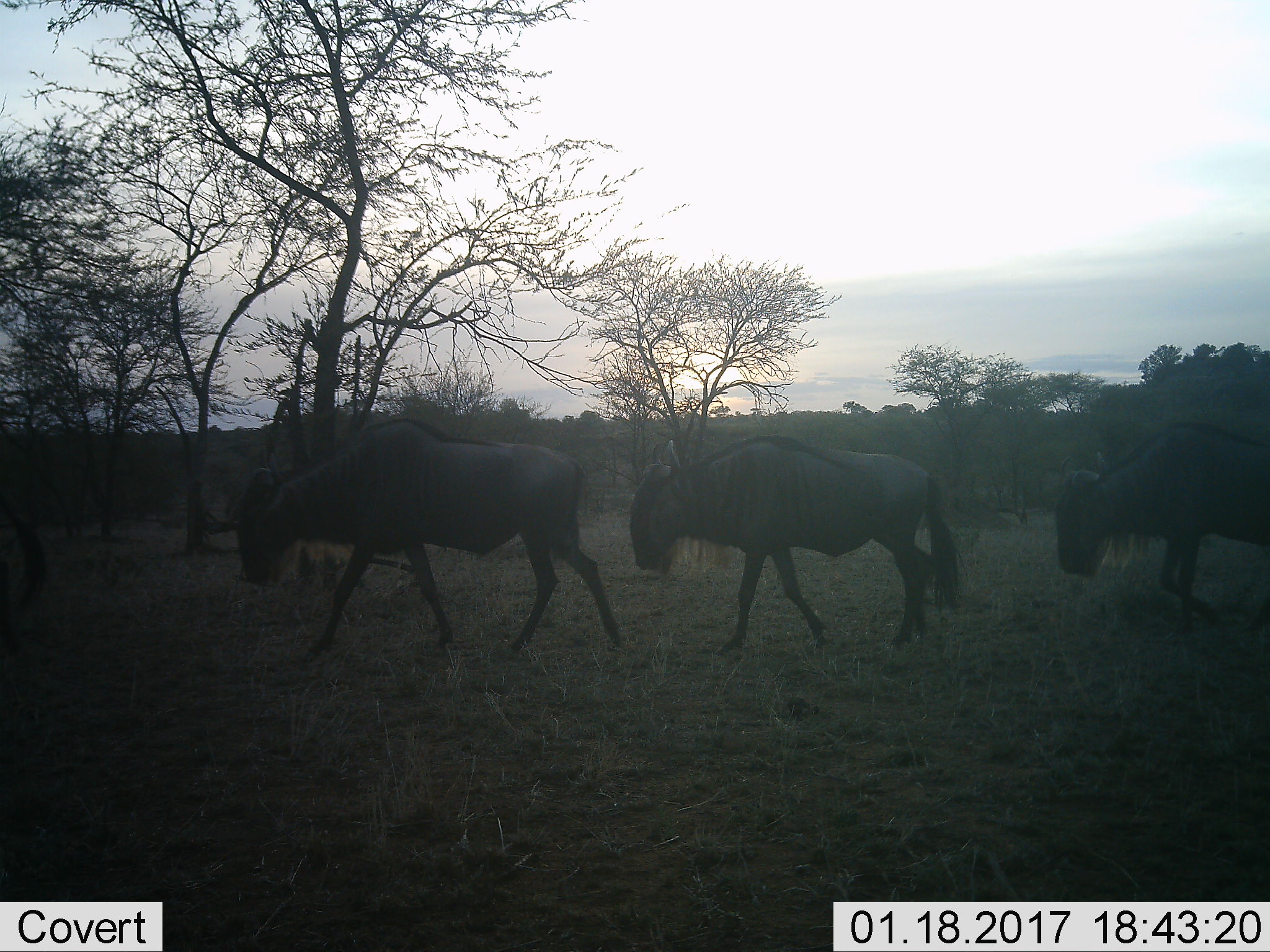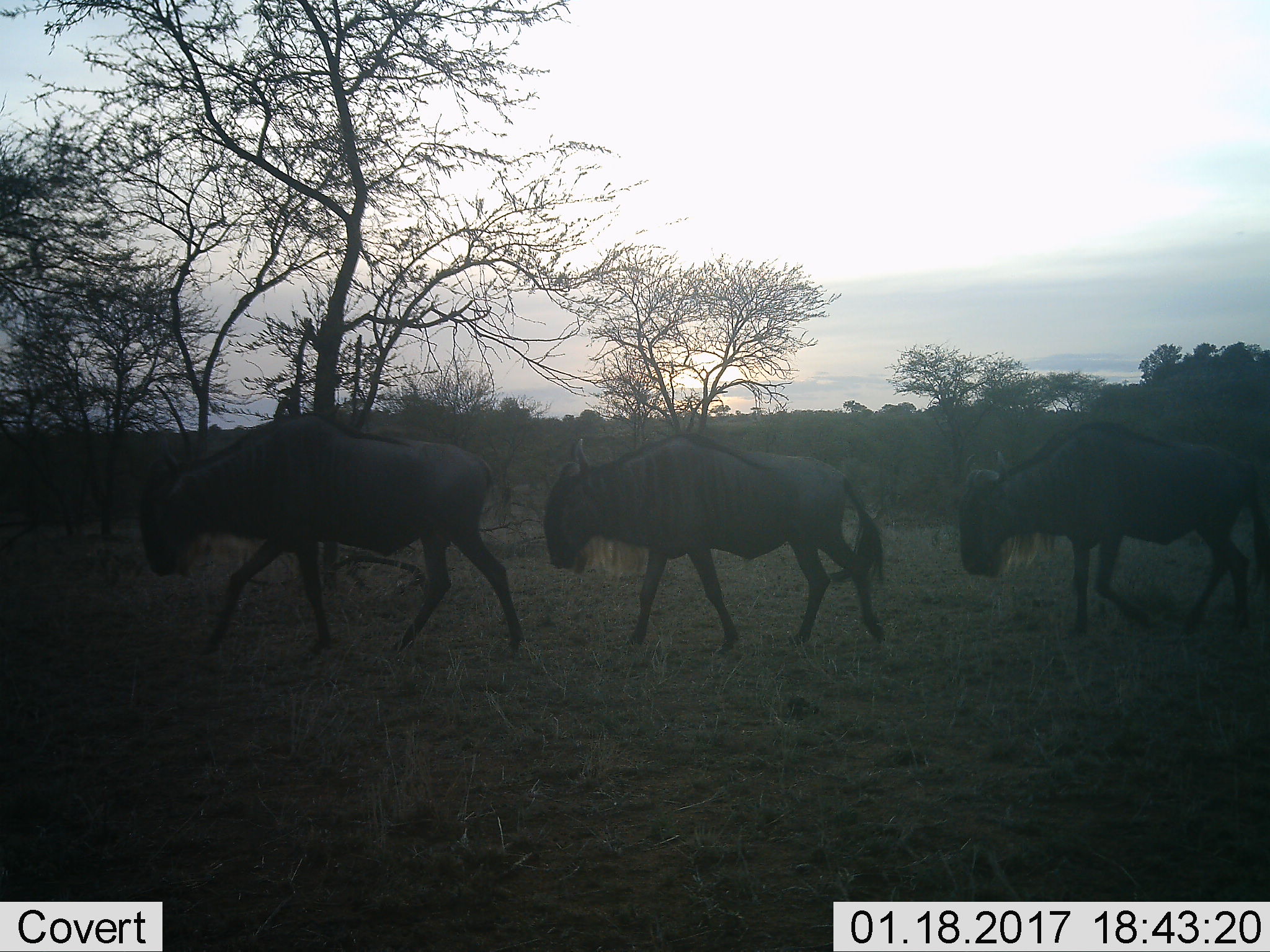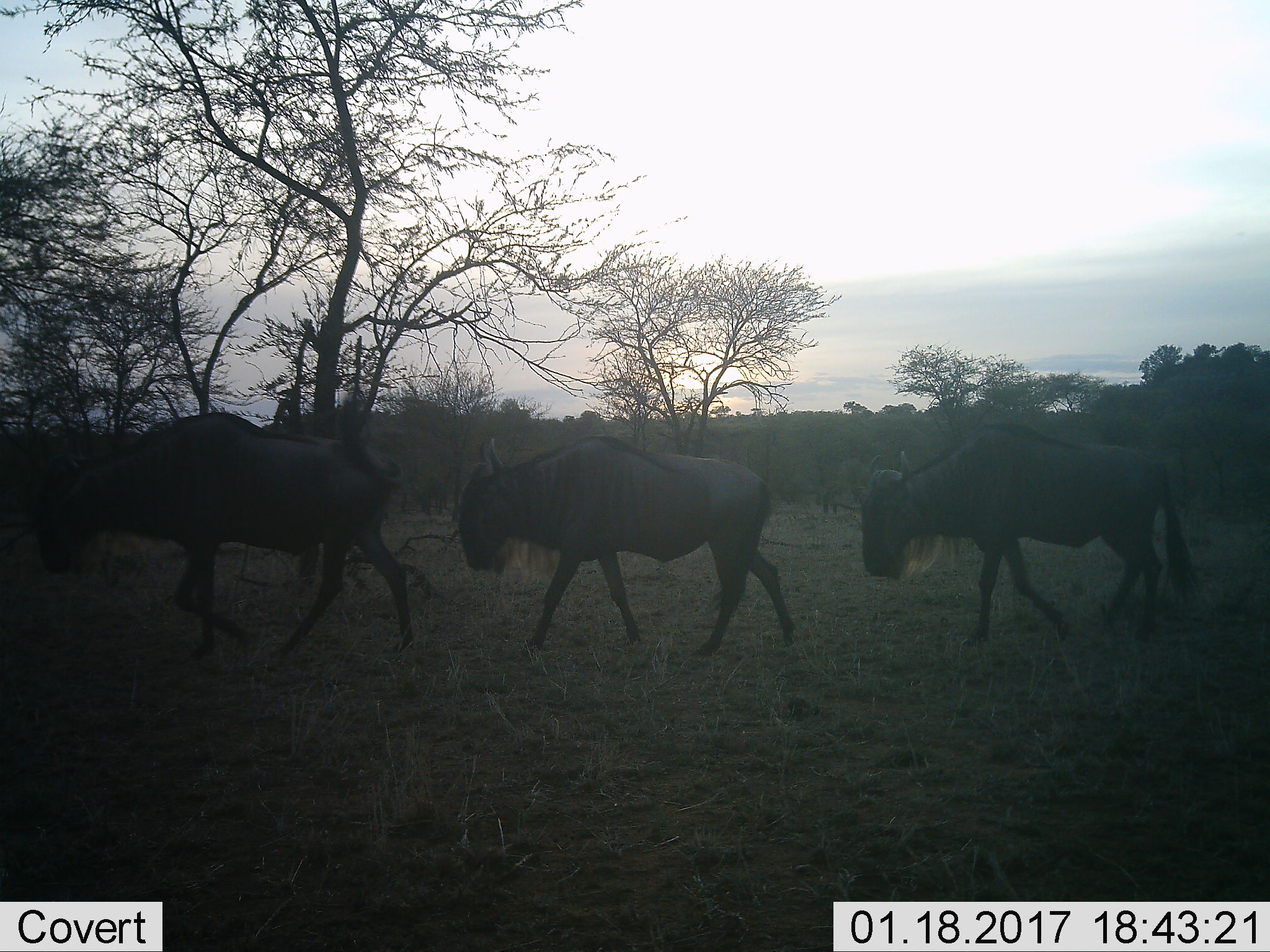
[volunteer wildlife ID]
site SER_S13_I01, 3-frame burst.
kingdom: Animalia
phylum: Chordata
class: Mammalia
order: Artiodactyla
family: Bovidae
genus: Connochaetes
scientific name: Connochaetes taurinus taurinus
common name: blue wildebeest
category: wildebeestblue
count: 3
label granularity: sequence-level